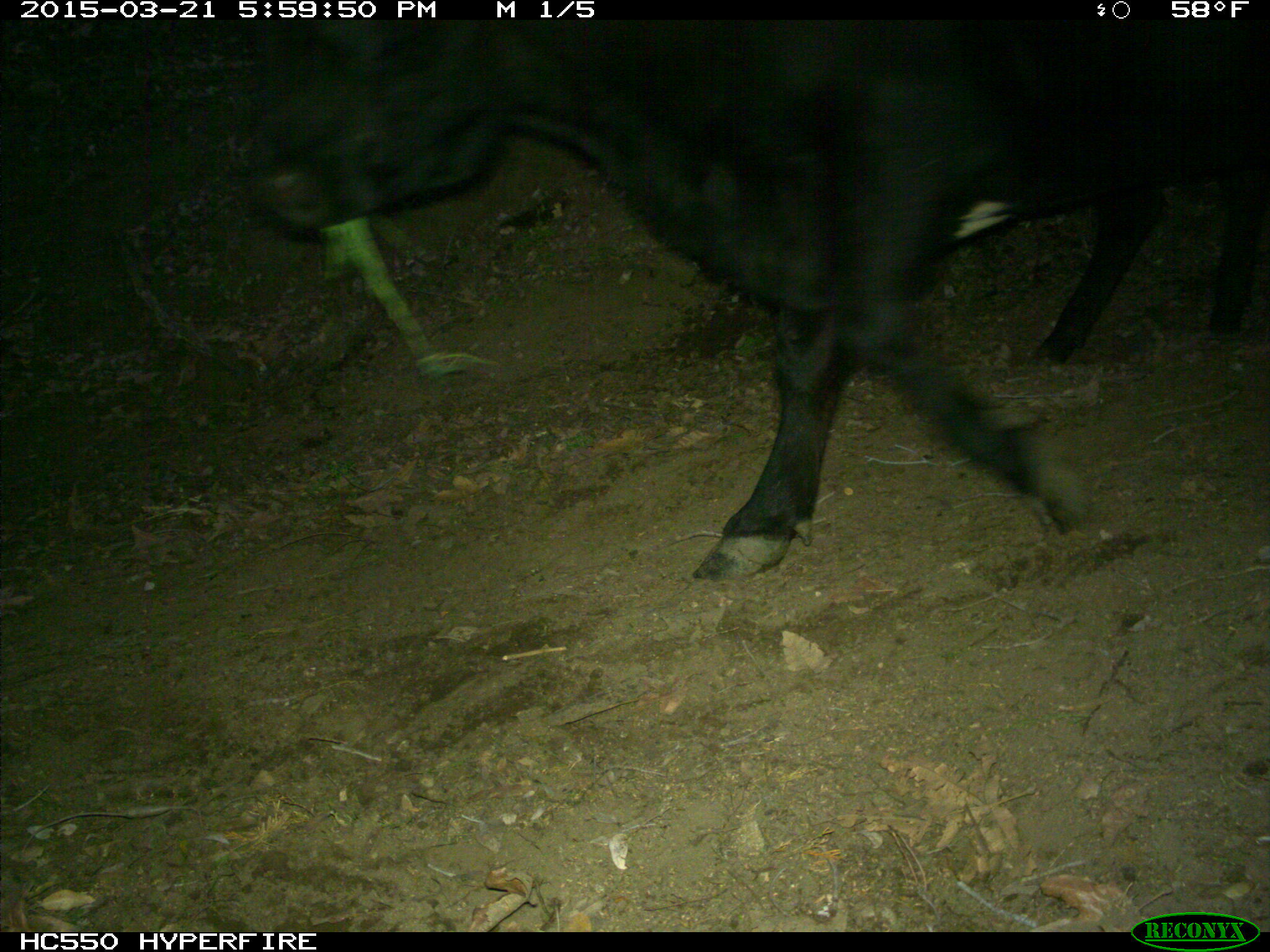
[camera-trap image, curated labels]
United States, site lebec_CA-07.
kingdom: Animalia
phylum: Chordata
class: Mammalia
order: Artiodactyla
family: Bovidae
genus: Bos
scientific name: Bos taurus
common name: domestic cow